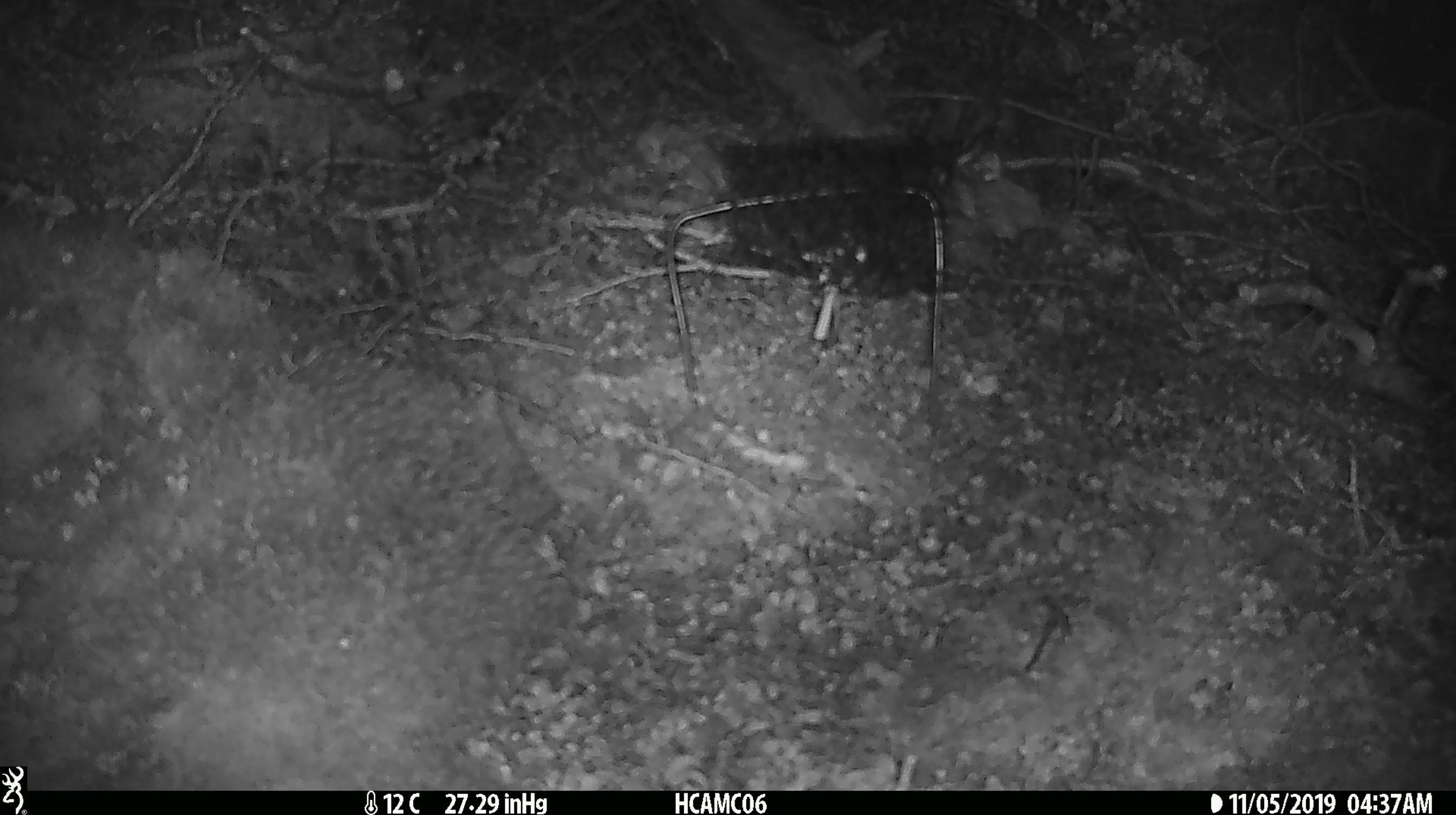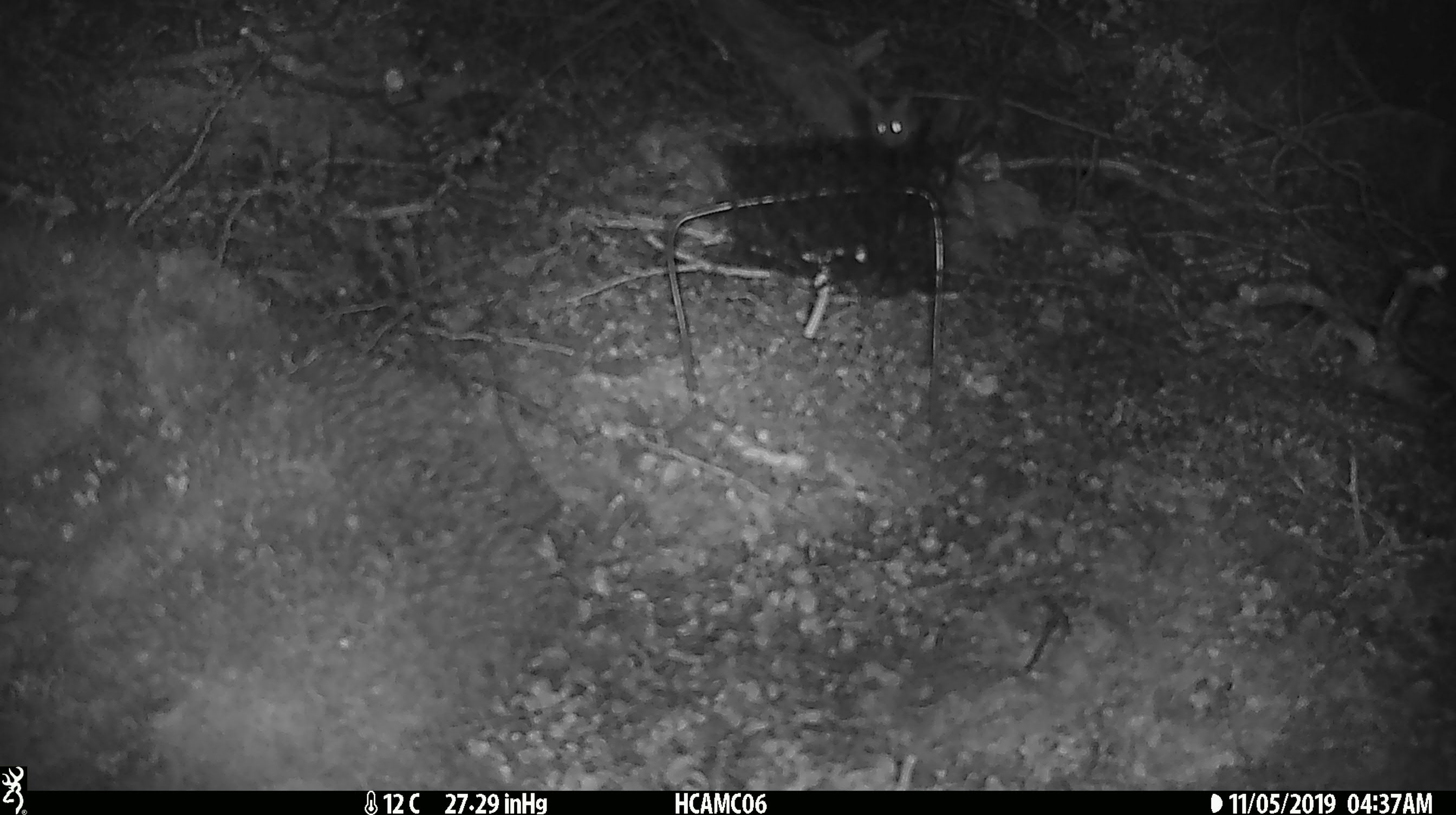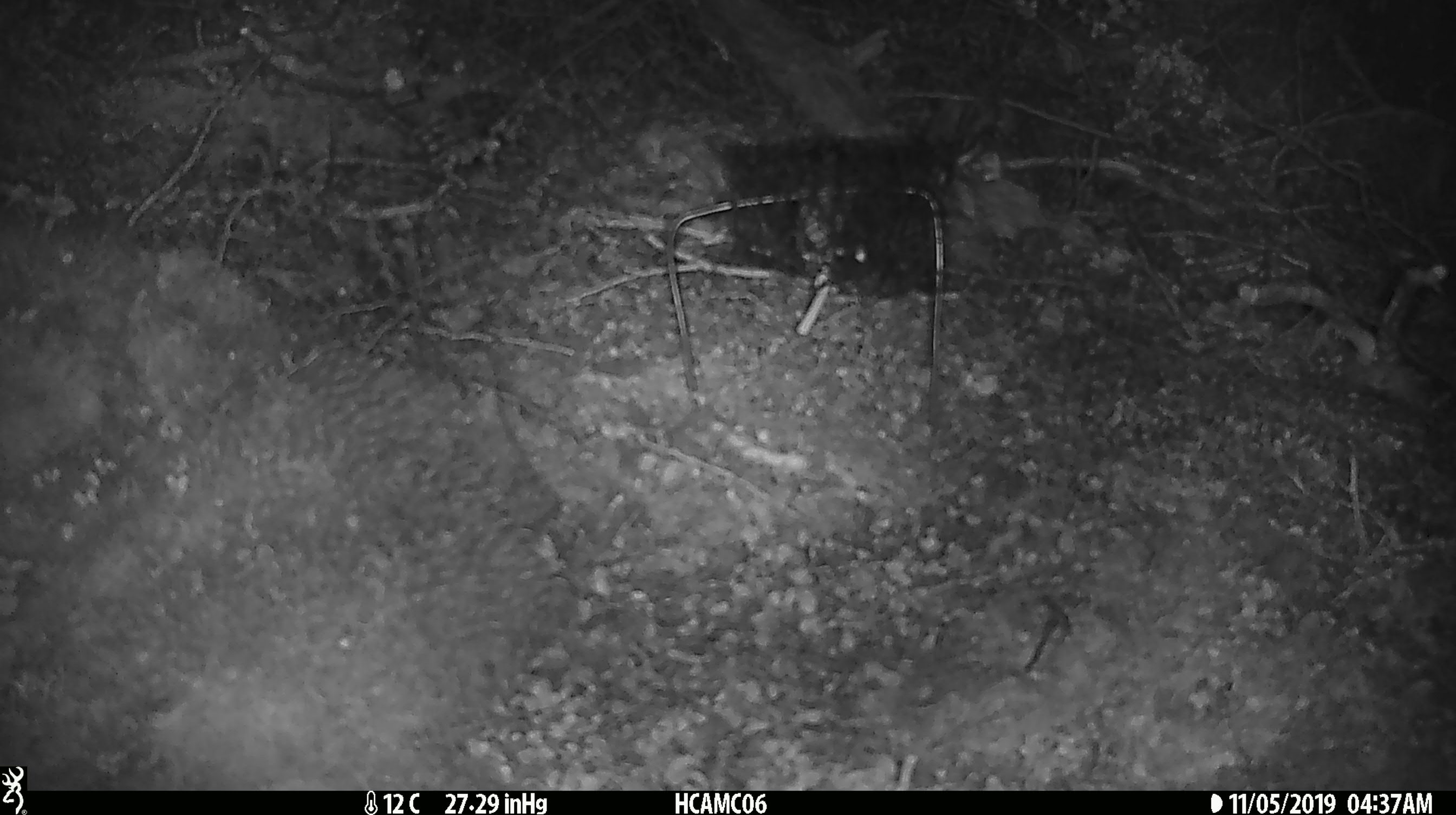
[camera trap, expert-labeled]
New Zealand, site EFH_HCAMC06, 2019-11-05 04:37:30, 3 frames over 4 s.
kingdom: Animalia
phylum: Chordata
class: Mammalia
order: Rodentia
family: Muridae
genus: Mus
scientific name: Mus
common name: mouse